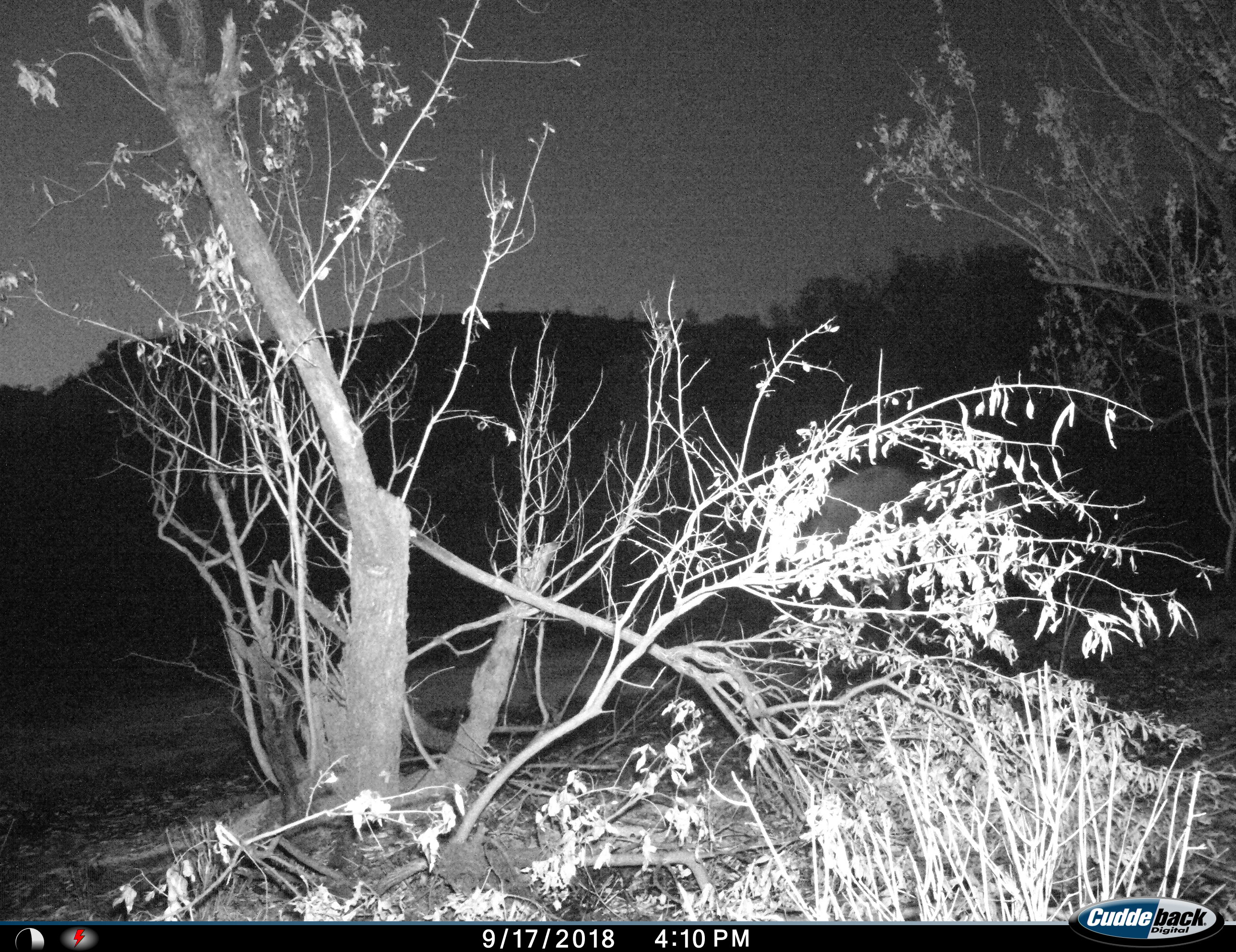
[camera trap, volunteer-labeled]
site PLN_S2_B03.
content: unidentified animal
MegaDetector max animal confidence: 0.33